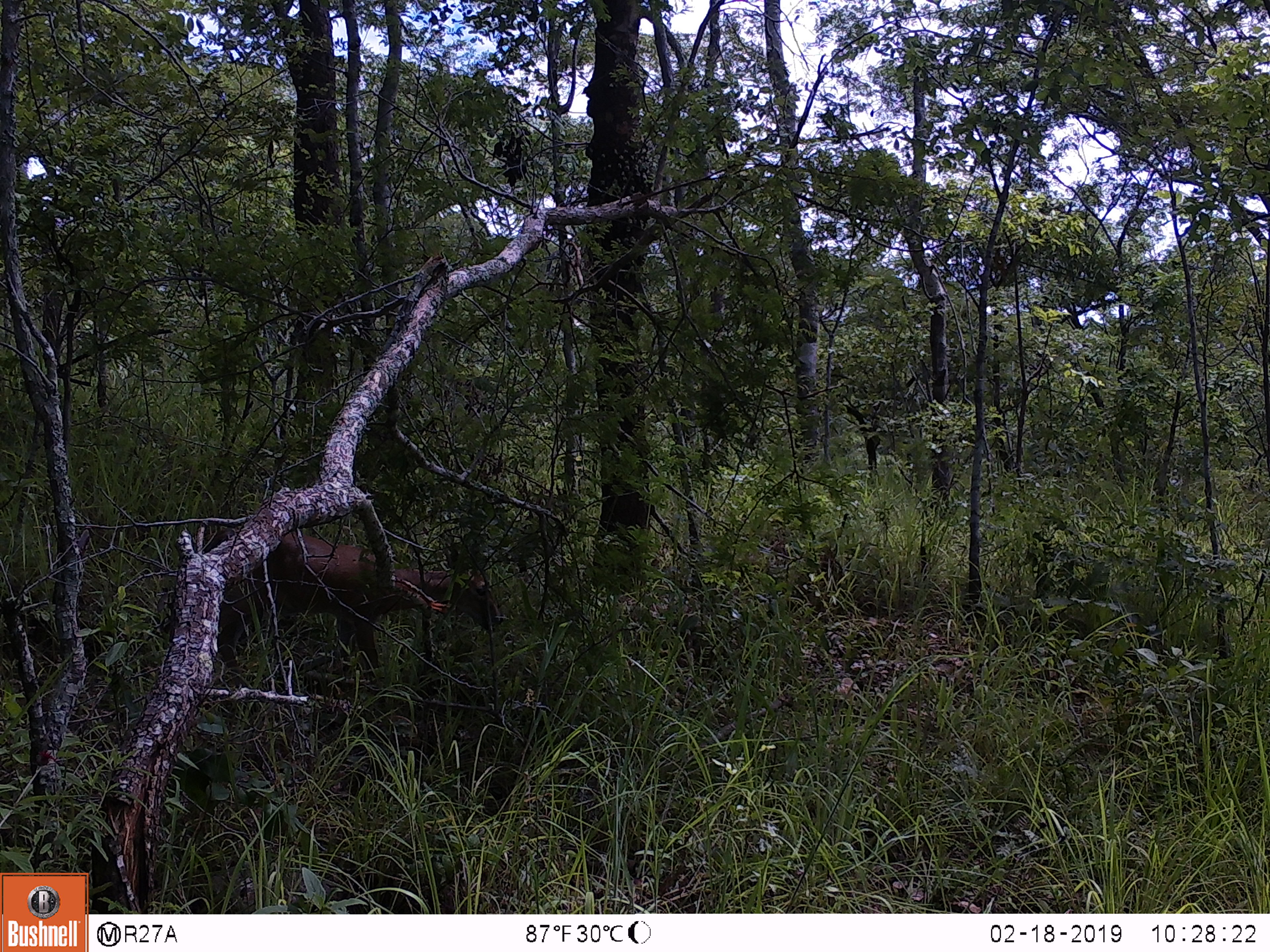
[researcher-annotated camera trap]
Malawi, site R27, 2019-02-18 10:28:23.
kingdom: Animalia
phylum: Chordata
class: Mammalia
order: Artiodactyla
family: Bovidae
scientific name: Antilopinae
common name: small antelope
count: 1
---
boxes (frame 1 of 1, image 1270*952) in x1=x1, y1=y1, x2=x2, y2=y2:
small antelope: x1=167, y1=507, x2=504, y2=698